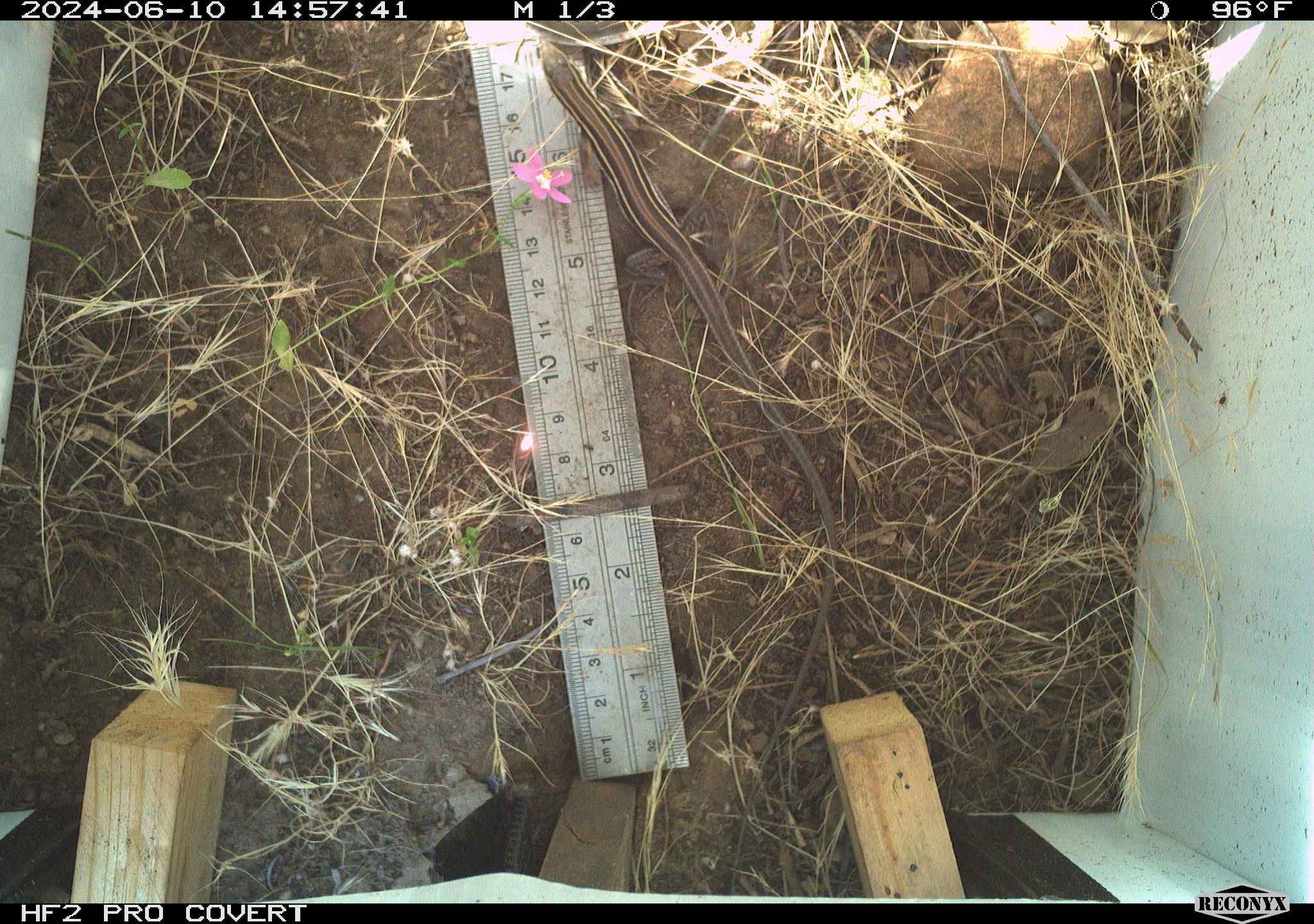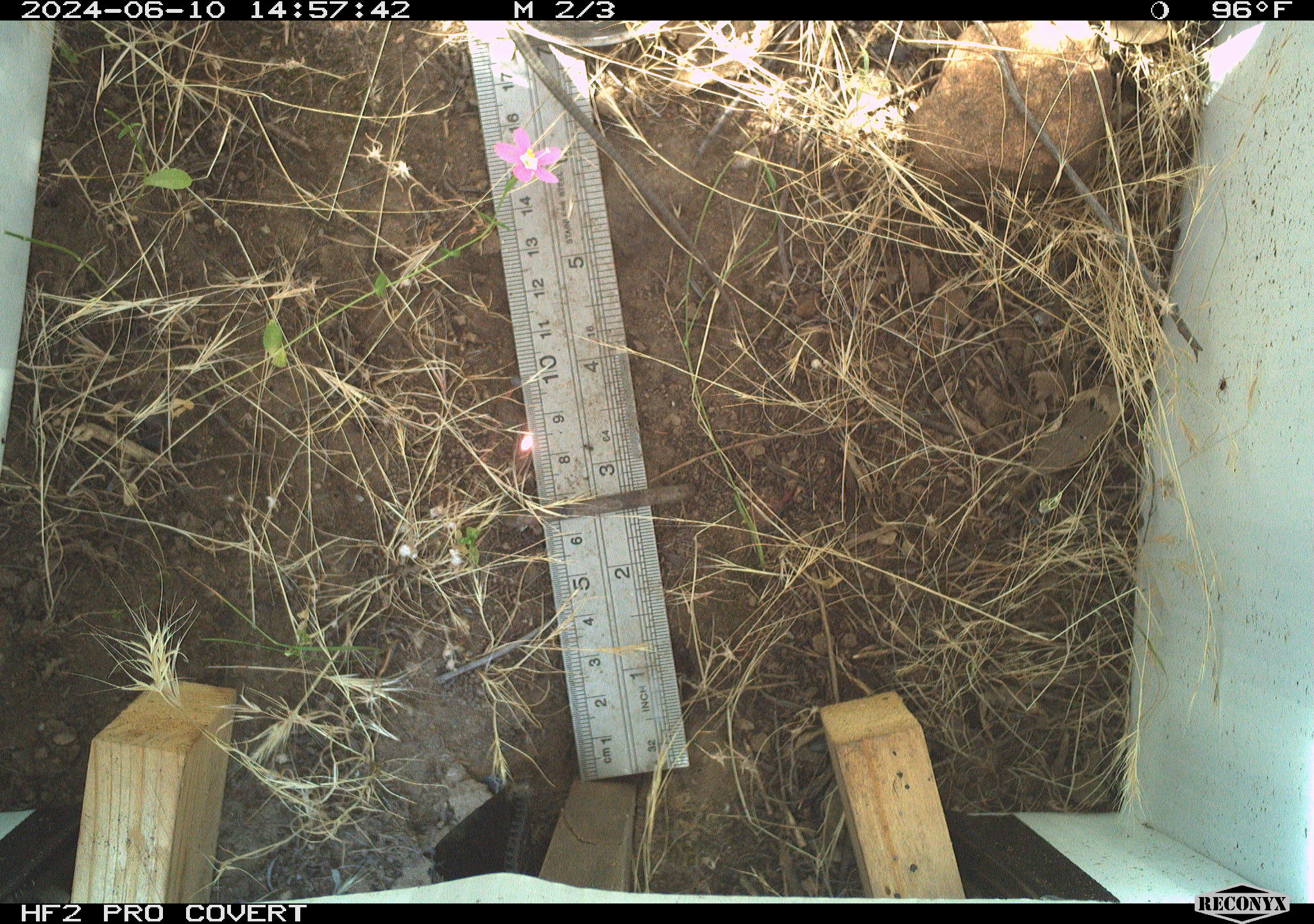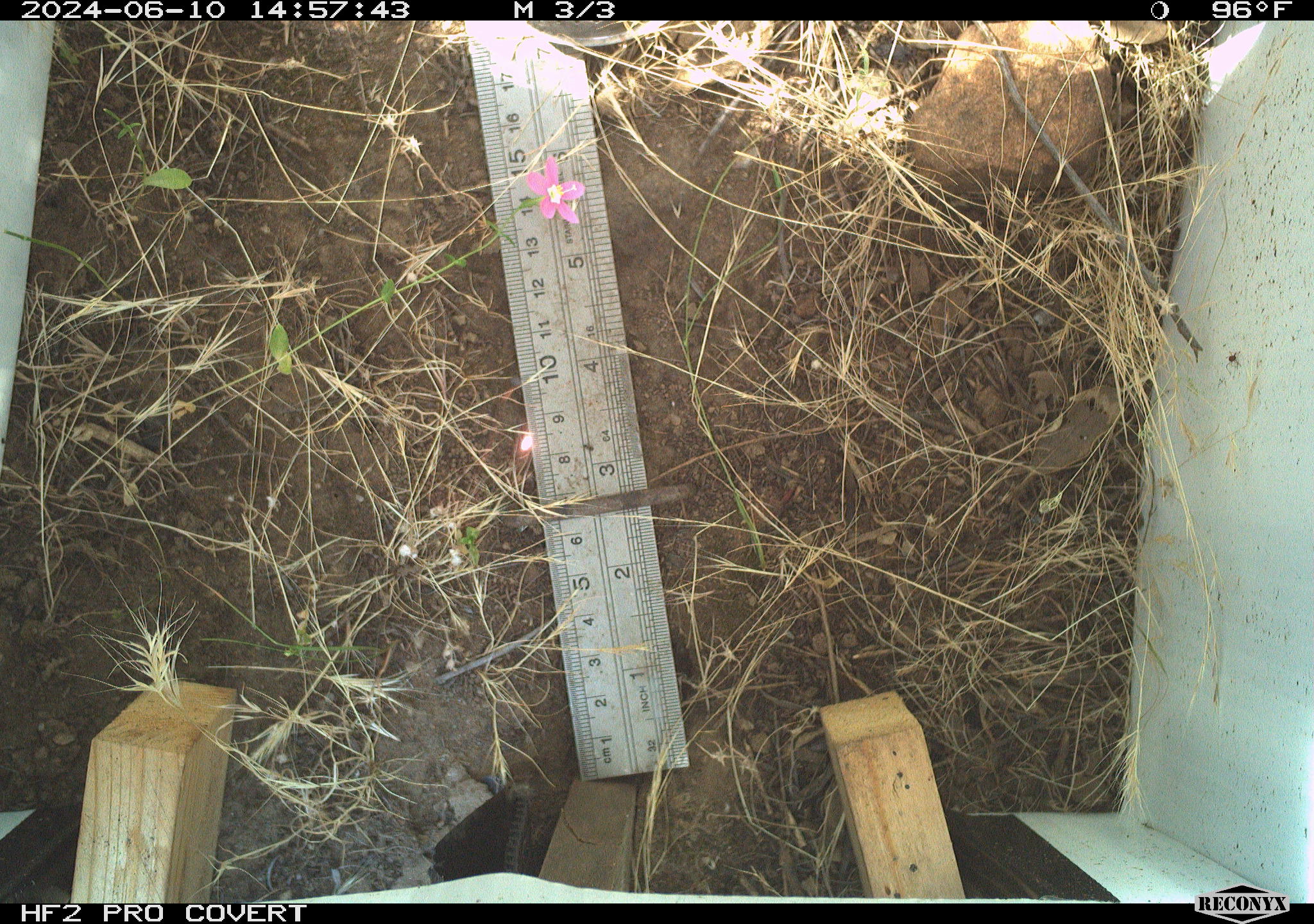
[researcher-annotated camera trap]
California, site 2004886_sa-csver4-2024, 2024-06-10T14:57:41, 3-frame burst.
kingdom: Animalia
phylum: Chordata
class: Reptilia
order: Squamata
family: Teiidae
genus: Aspidoscelis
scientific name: Aspidoscelis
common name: whiptail lizards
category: aspidoscelis species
Aspidoscelis species (whiptail lizards) (Aspidoscelis).